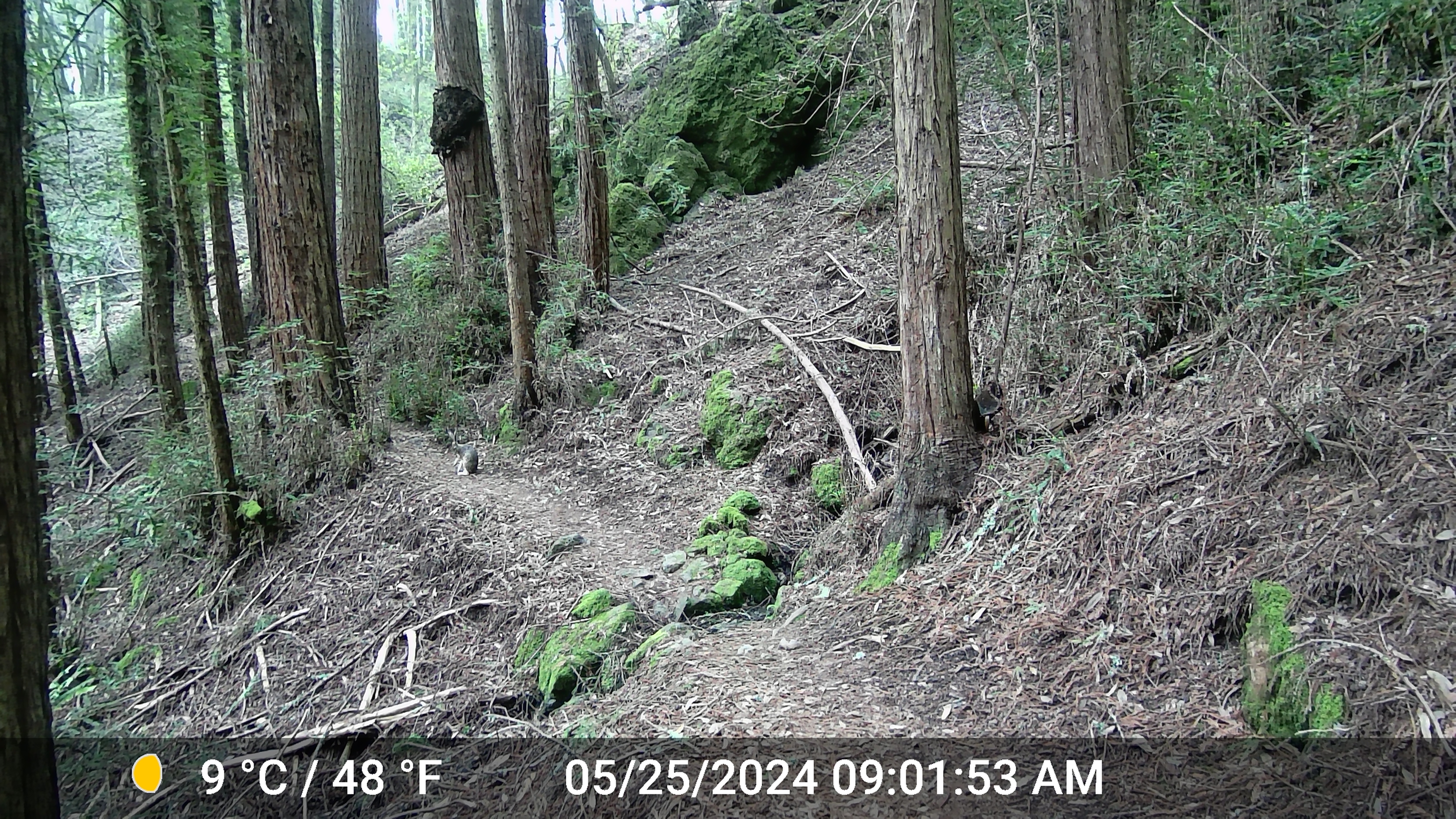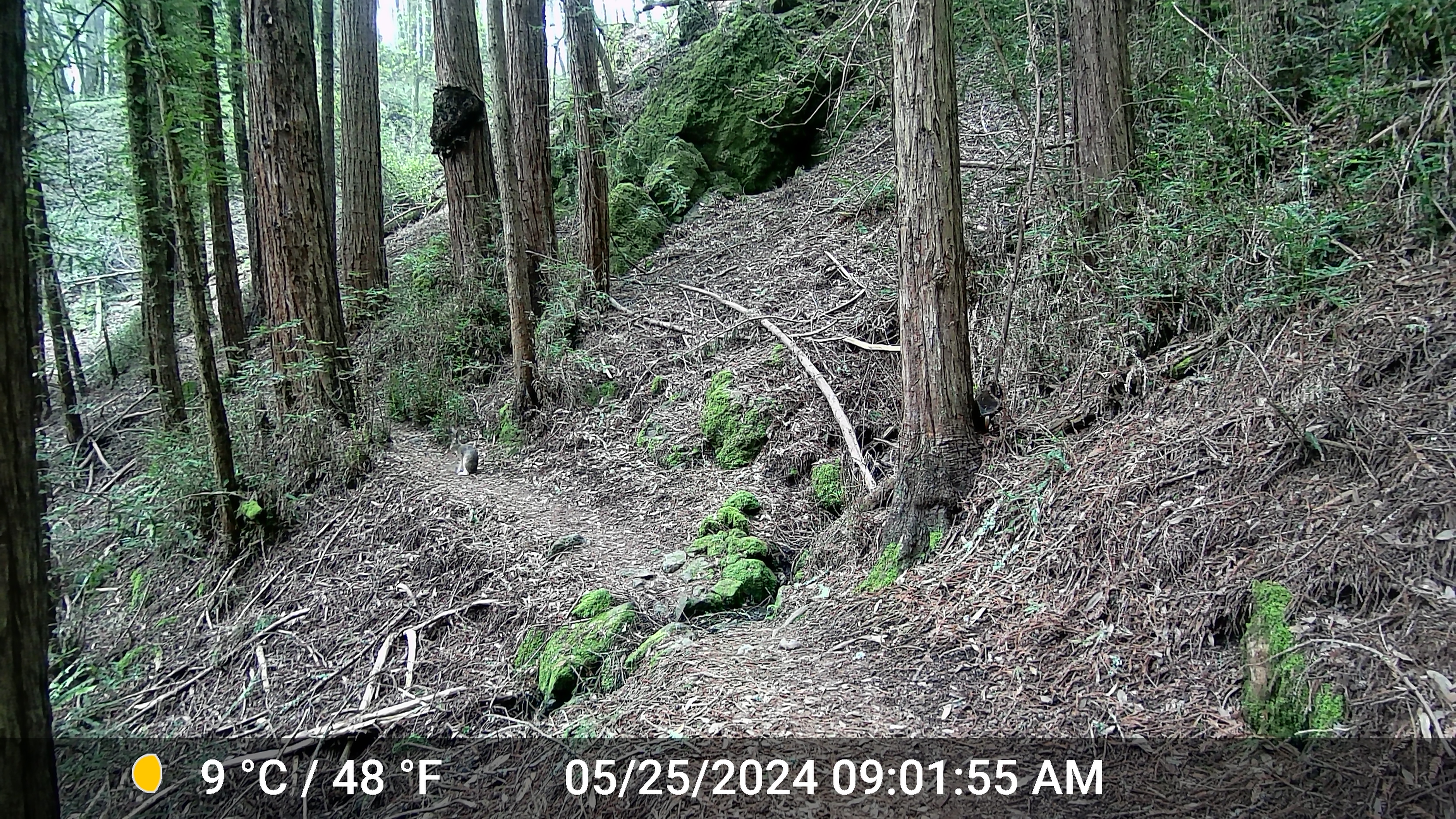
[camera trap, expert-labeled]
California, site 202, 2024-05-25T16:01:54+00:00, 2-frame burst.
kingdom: Animalia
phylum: Chordata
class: Mammalia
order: Lagomorpha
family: Leporidae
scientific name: Leporidae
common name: rabbit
Rabbit (Leporidae).